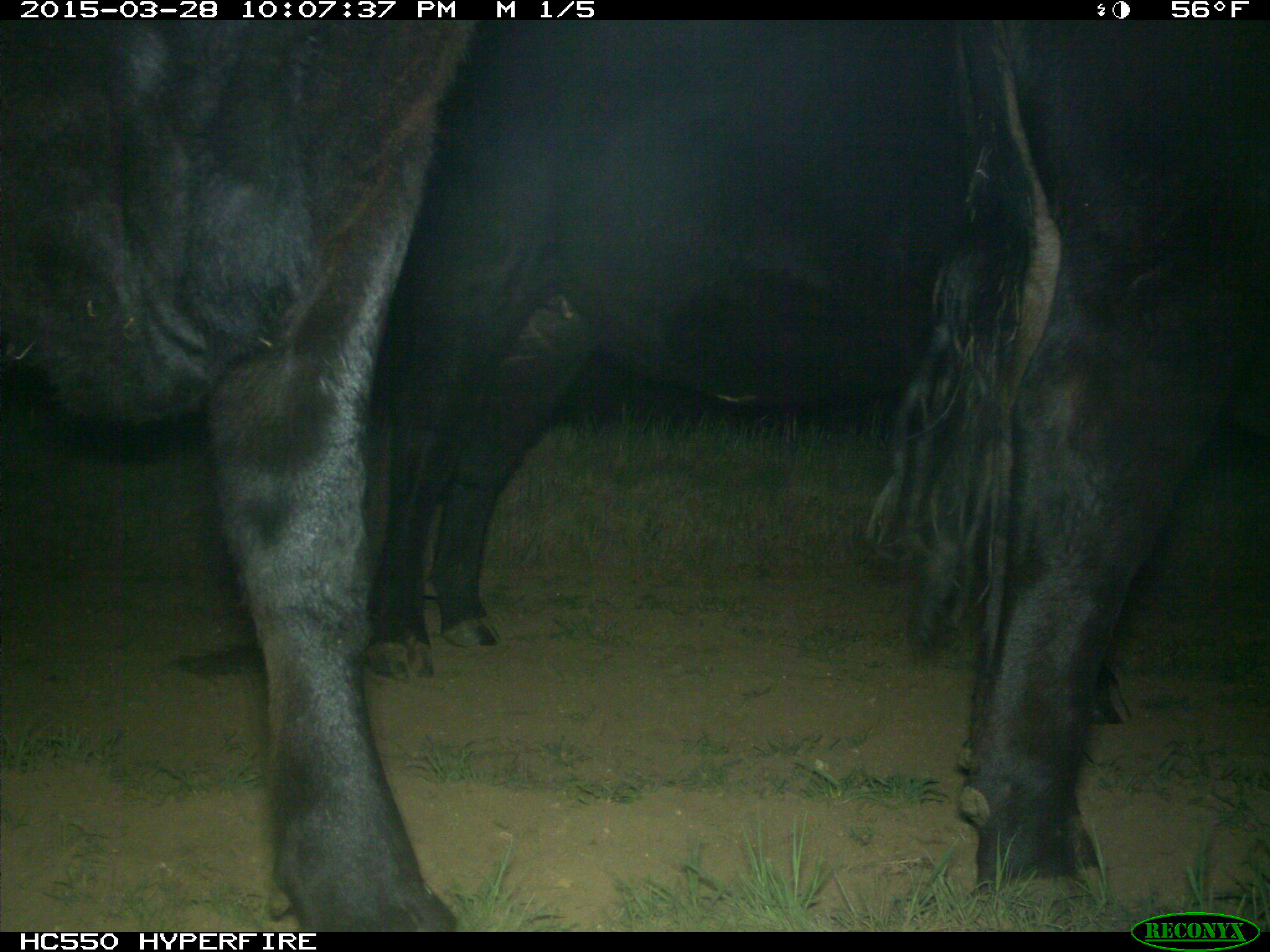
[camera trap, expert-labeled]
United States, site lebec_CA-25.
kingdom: Animalia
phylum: Chordata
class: Mammalia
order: Artiodactyla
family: Bovidae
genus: Bos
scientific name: Bos taurus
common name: domestic cow